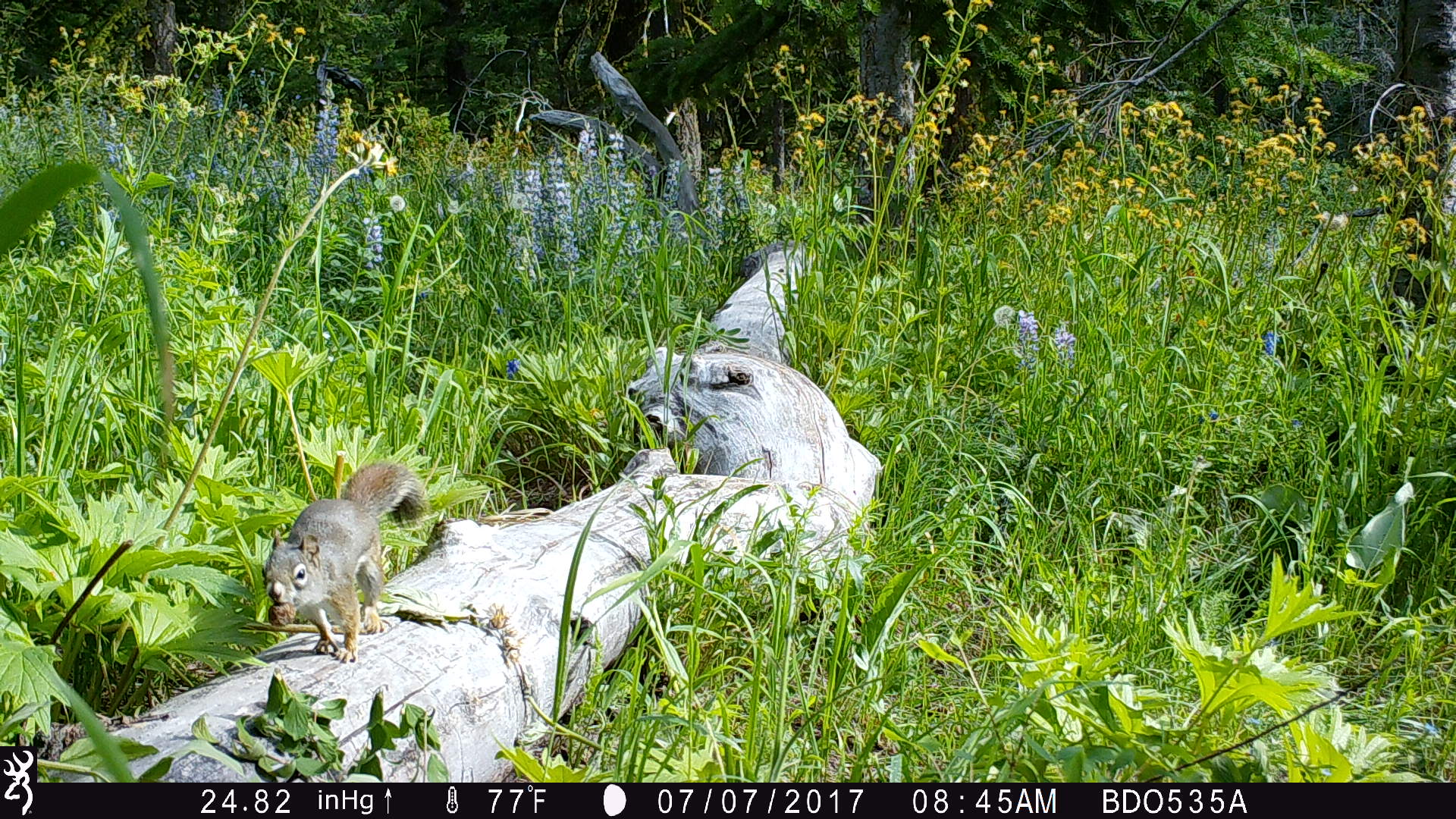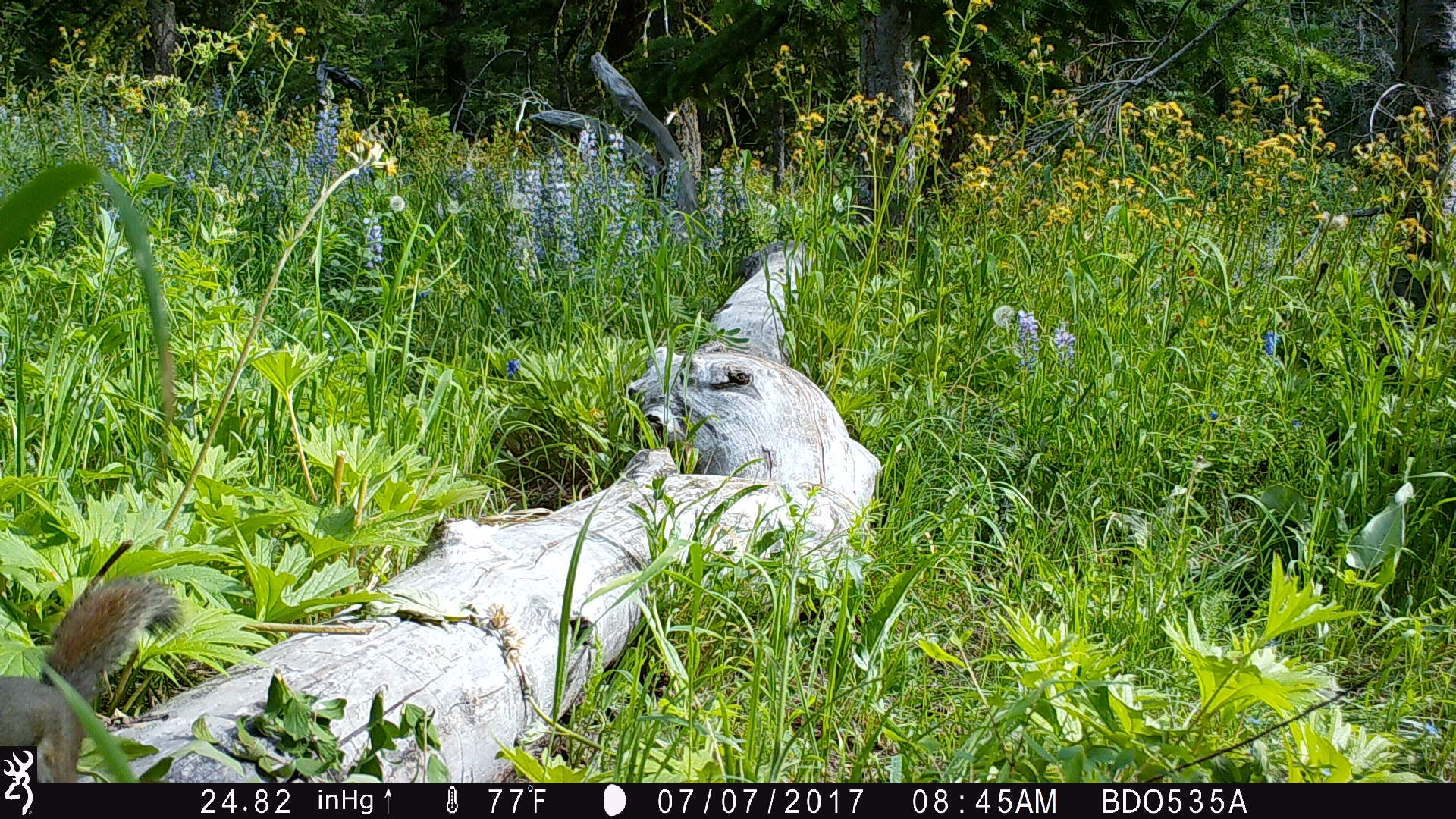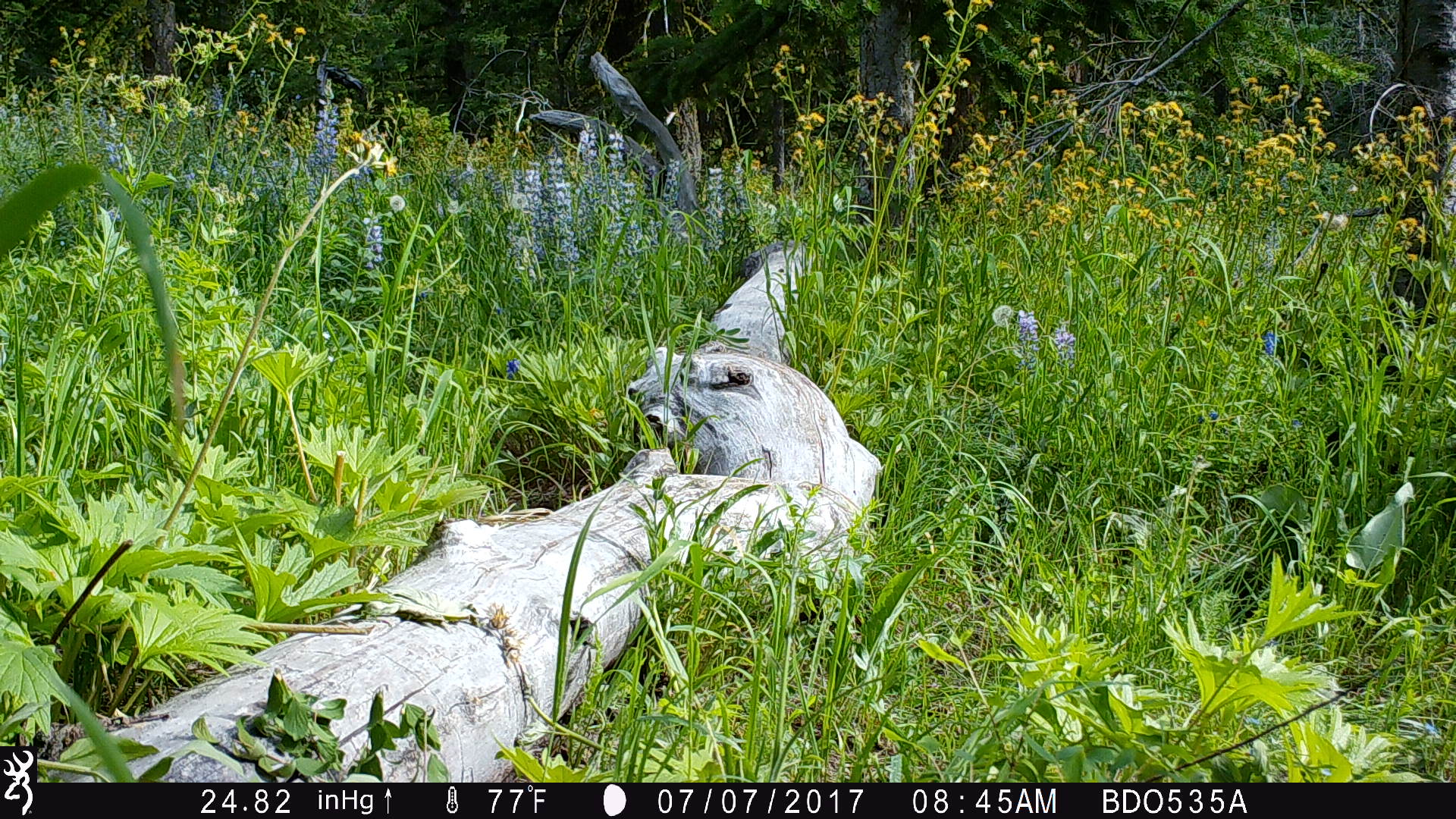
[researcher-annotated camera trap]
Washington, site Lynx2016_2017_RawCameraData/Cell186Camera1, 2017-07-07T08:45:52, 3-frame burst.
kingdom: Animalia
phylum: Chordata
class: Mammalia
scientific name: Mammalia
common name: small mammal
Small mammal (Mammalia). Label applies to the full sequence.